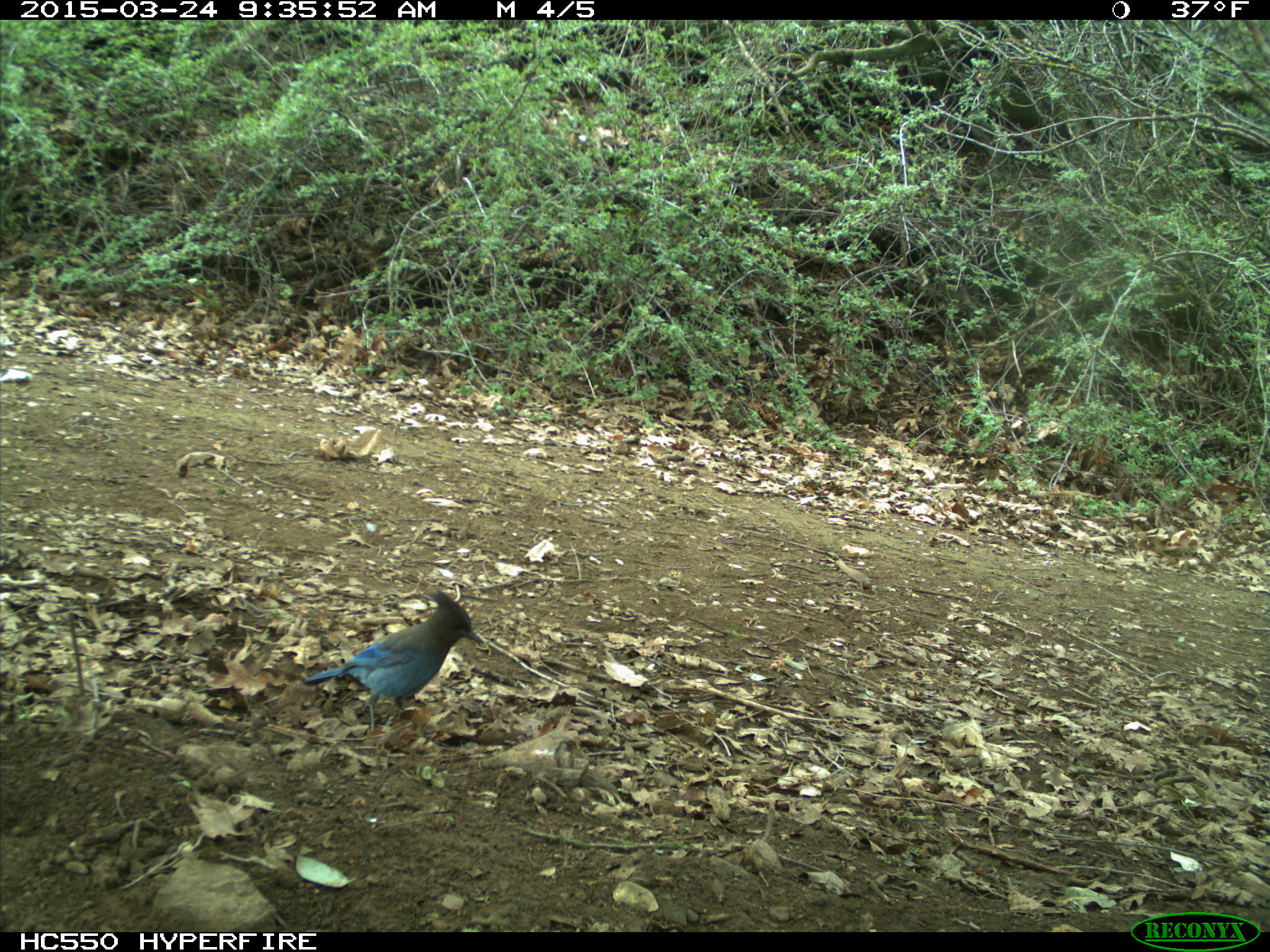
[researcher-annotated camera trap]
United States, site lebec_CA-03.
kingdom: Animalia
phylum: Chordata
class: Aves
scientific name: Aves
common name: birds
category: unidentified bird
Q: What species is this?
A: Unidentified bird (birds) (Aves).